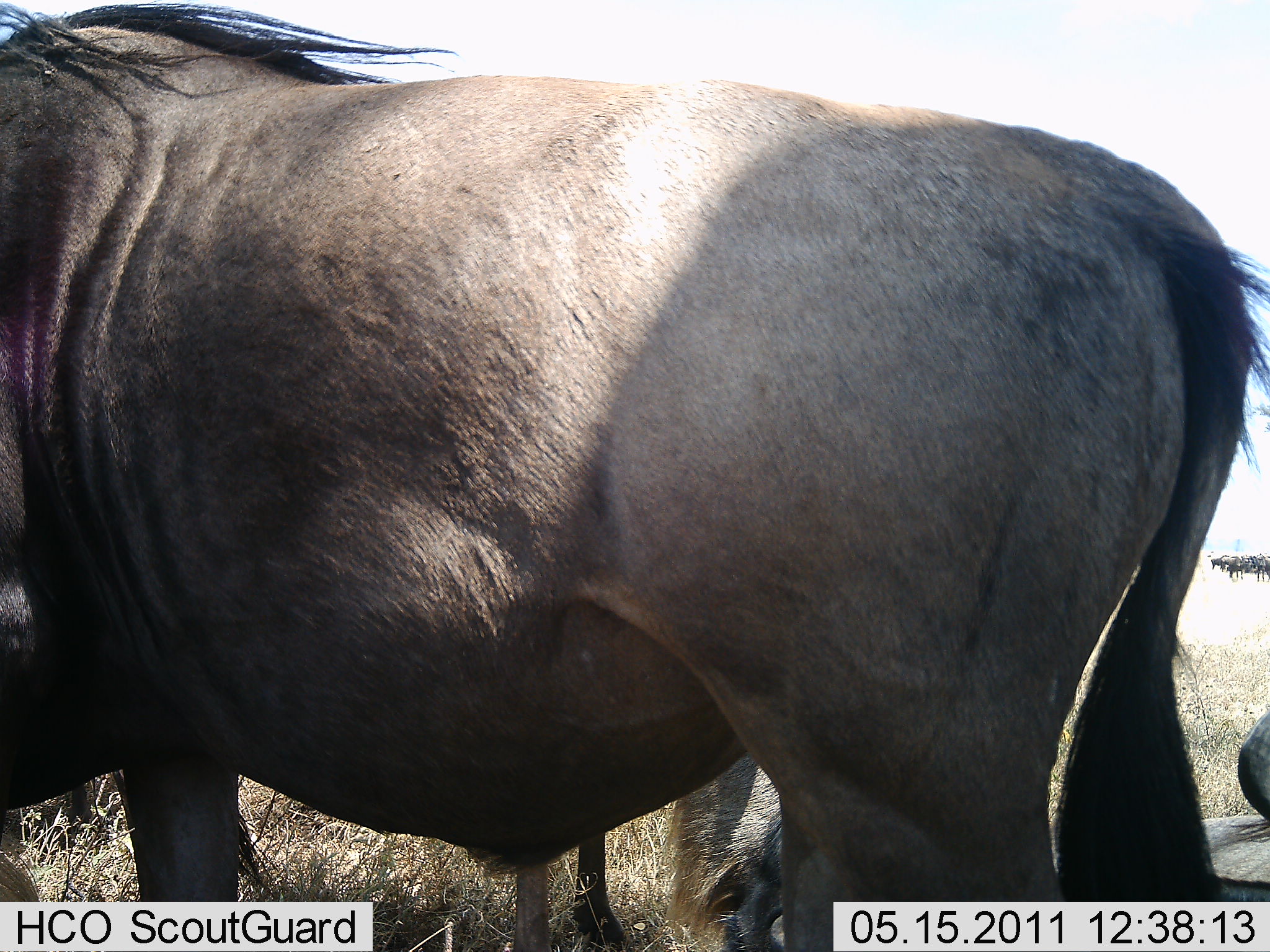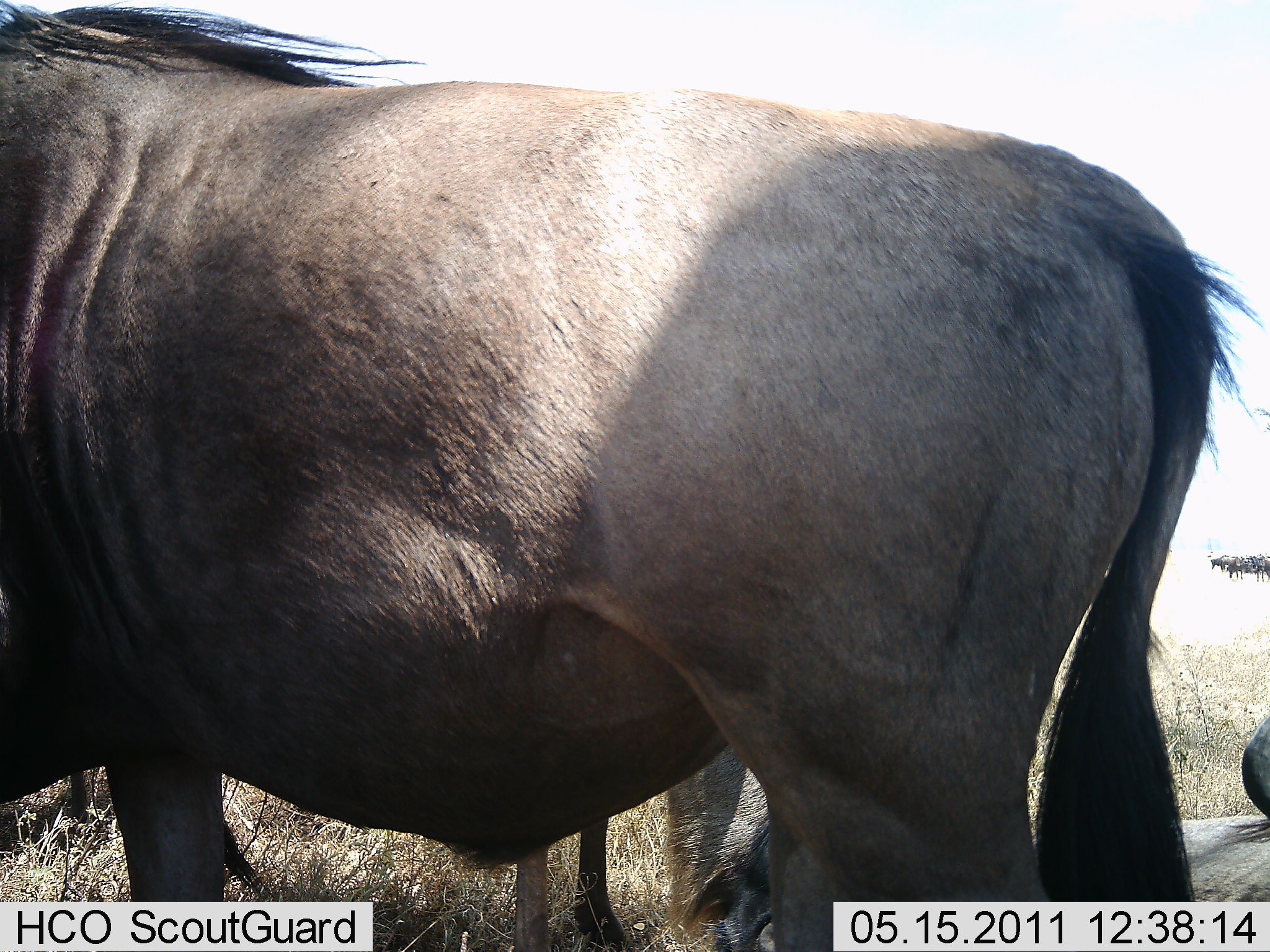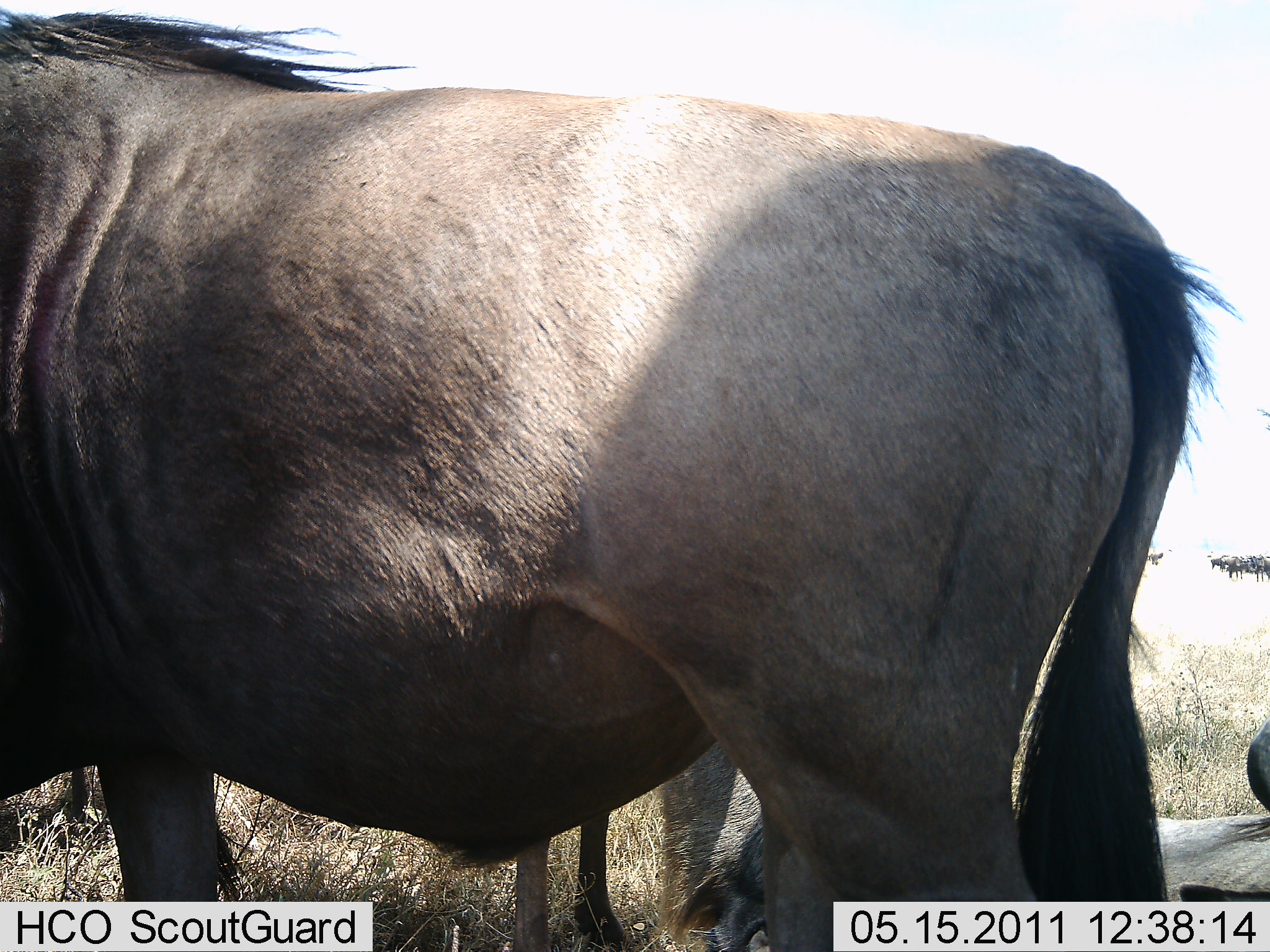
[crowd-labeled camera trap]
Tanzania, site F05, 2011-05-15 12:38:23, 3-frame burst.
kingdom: Animalia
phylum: Chordata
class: Mammalia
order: Artiodactyla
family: Bovidae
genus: Connochaetes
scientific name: Connochaetes taurinus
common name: blue wildebeest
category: wildebeest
Wildebeest (blue wildebeest) (Connochaetes taurinus), count 3. Behavior (volunteer vote fractions): standing 92%, resting 25%, moving 8%, interacting 0%. Young present (vote fraction): 0%. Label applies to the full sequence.